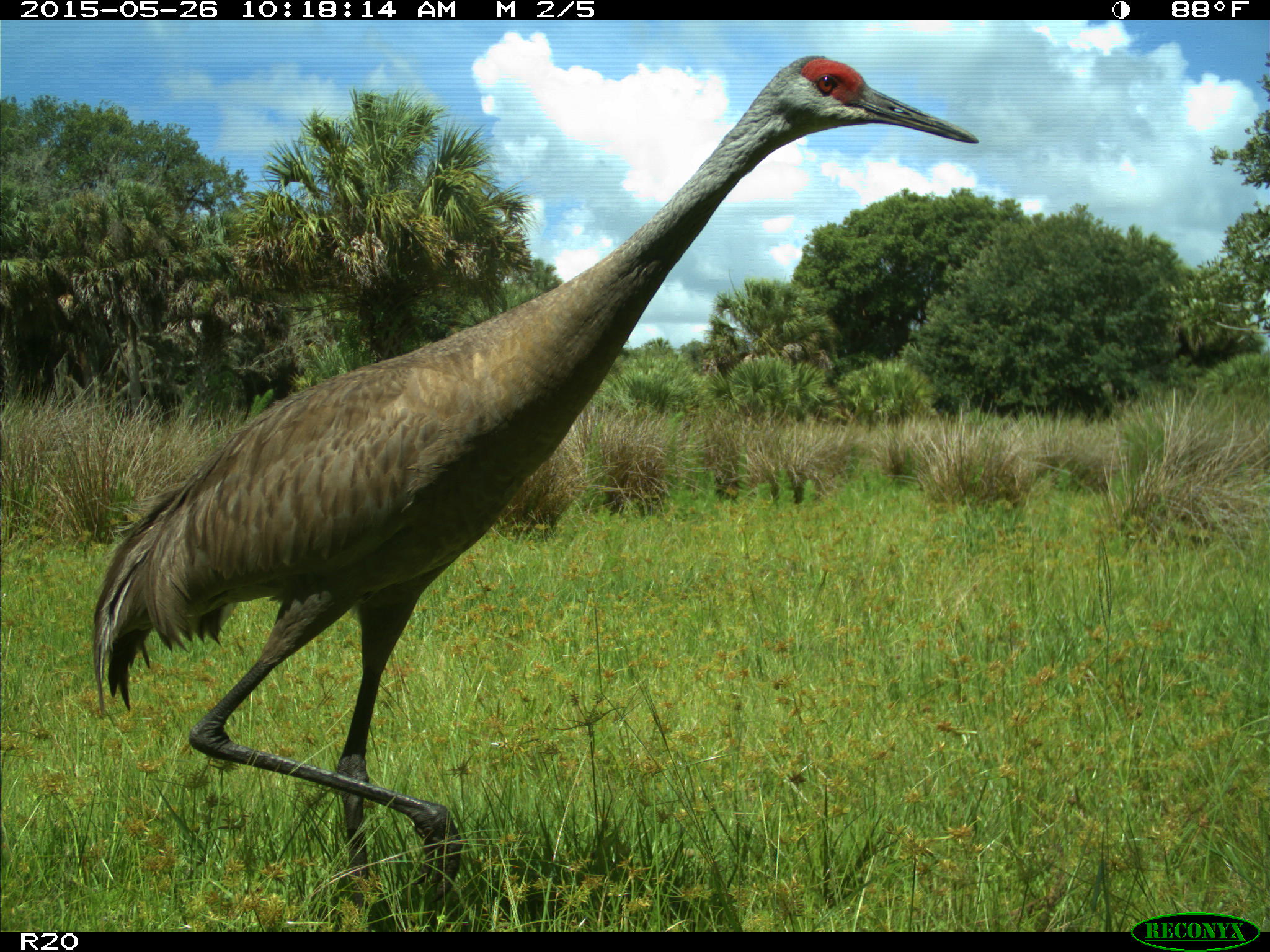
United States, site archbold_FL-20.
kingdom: Animalia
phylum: Chordata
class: Aves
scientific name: Aves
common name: birds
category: unidentified bird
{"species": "unidentified bird (birds) (Aves)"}